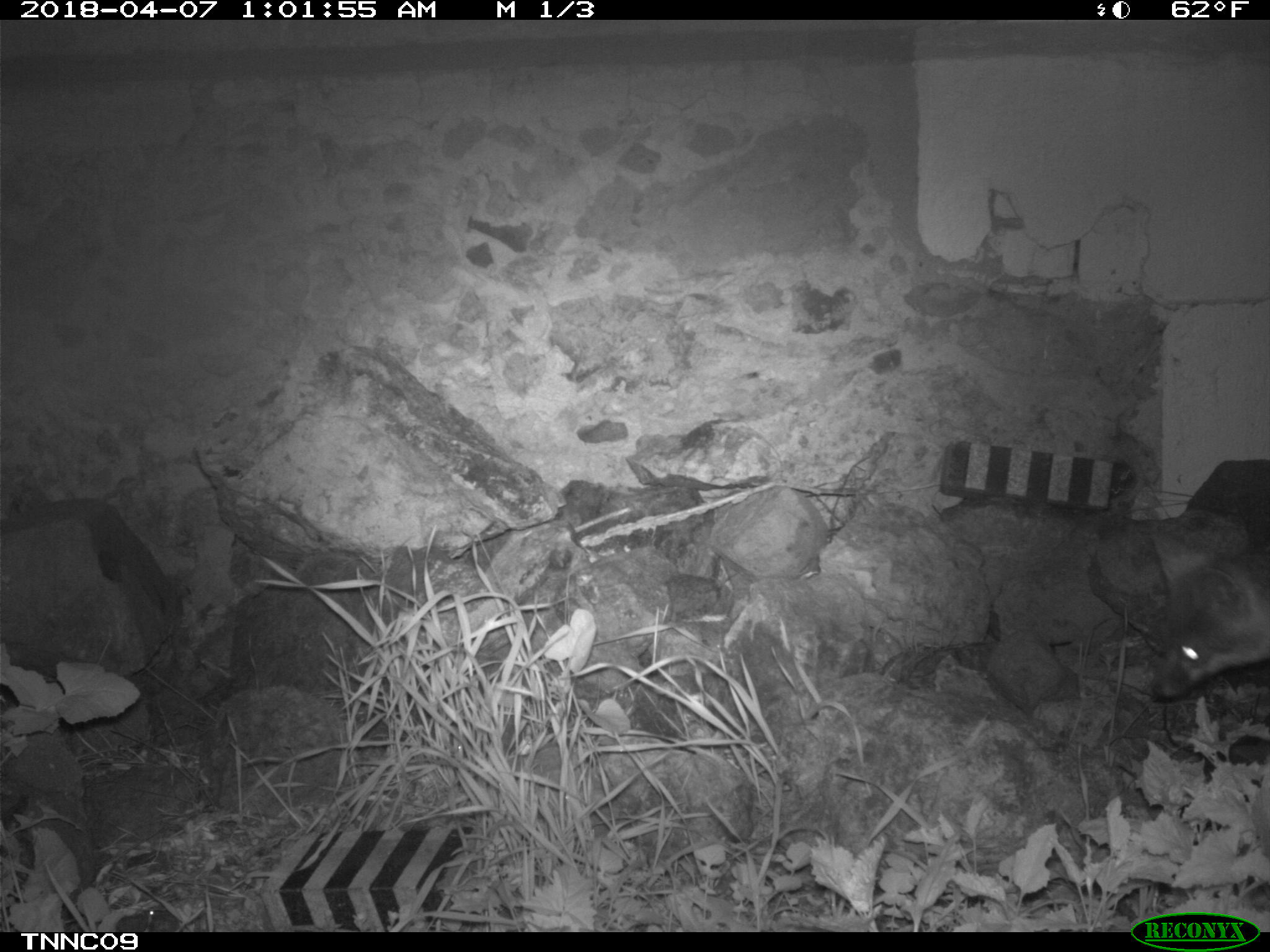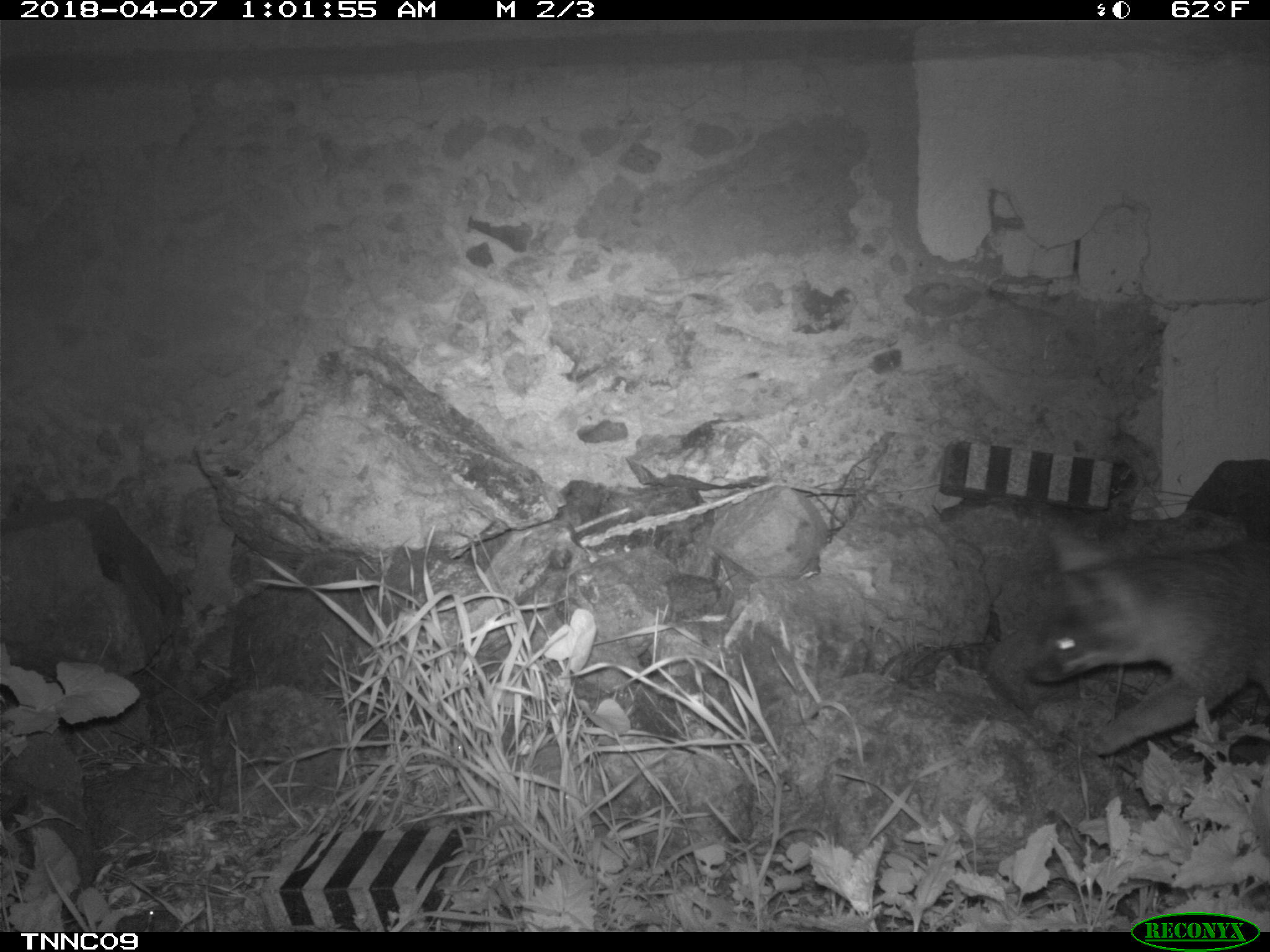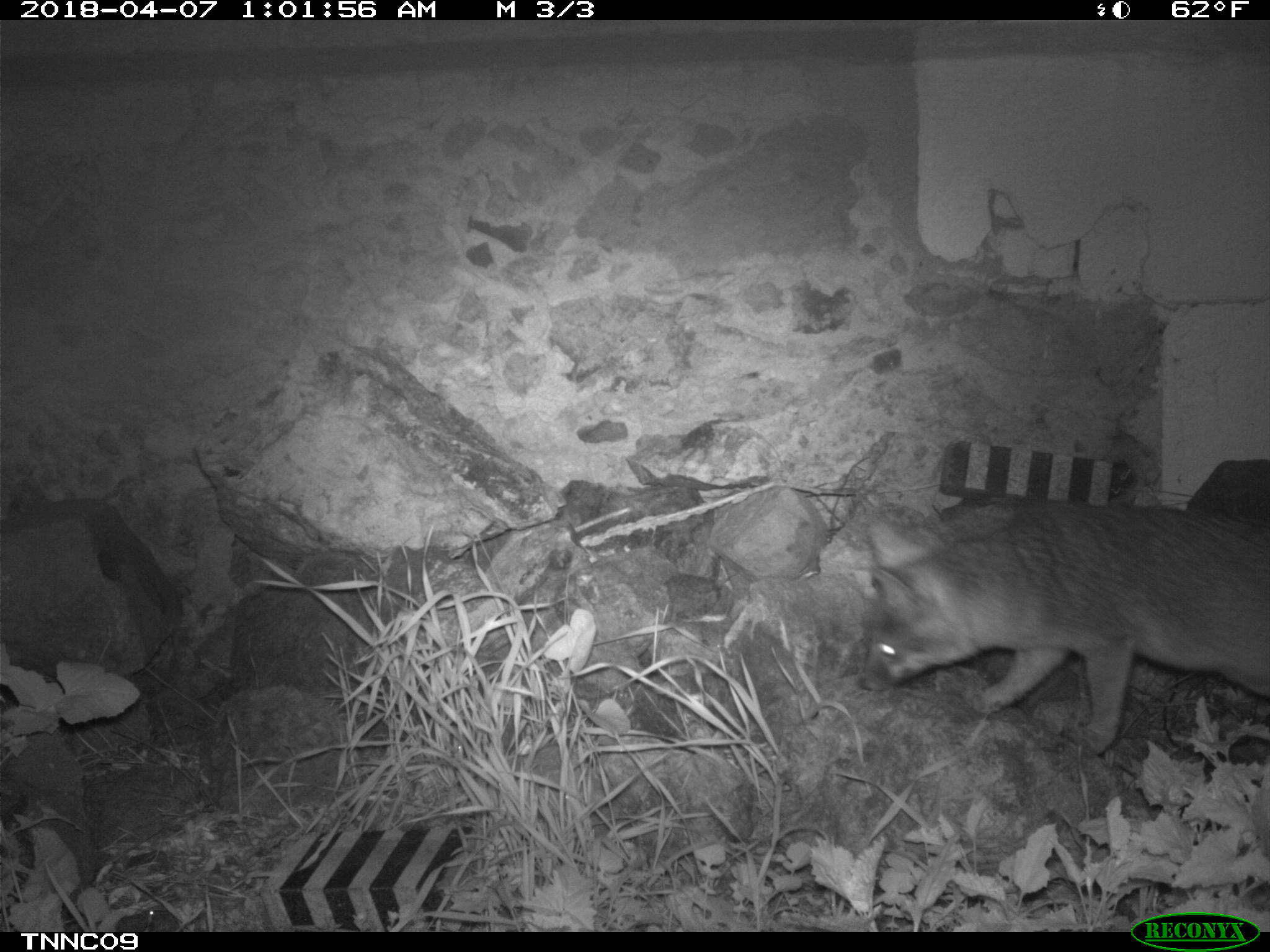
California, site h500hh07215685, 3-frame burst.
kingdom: Animalia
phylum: Chordata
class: Mammalia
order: Carnivora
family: Canidae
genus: Urocyon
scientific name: Urocyon littoralis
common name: island fox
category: fox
Fox (island fox) (Urocyon littoralis).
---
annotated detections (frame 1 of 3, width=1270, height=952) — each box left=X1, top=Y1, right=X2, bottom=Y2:
fox: left=1152, top=531, right=1269, bottom=703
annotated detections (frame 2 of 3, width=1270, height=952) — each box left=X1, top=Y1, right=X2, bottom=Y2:
fox: left=1024, top=526, right=1269, bottom=754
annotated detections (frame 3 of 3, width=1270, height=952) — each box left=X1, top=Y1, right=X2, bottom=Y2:
fox: left=859, top=502, right=1269, bottom=754